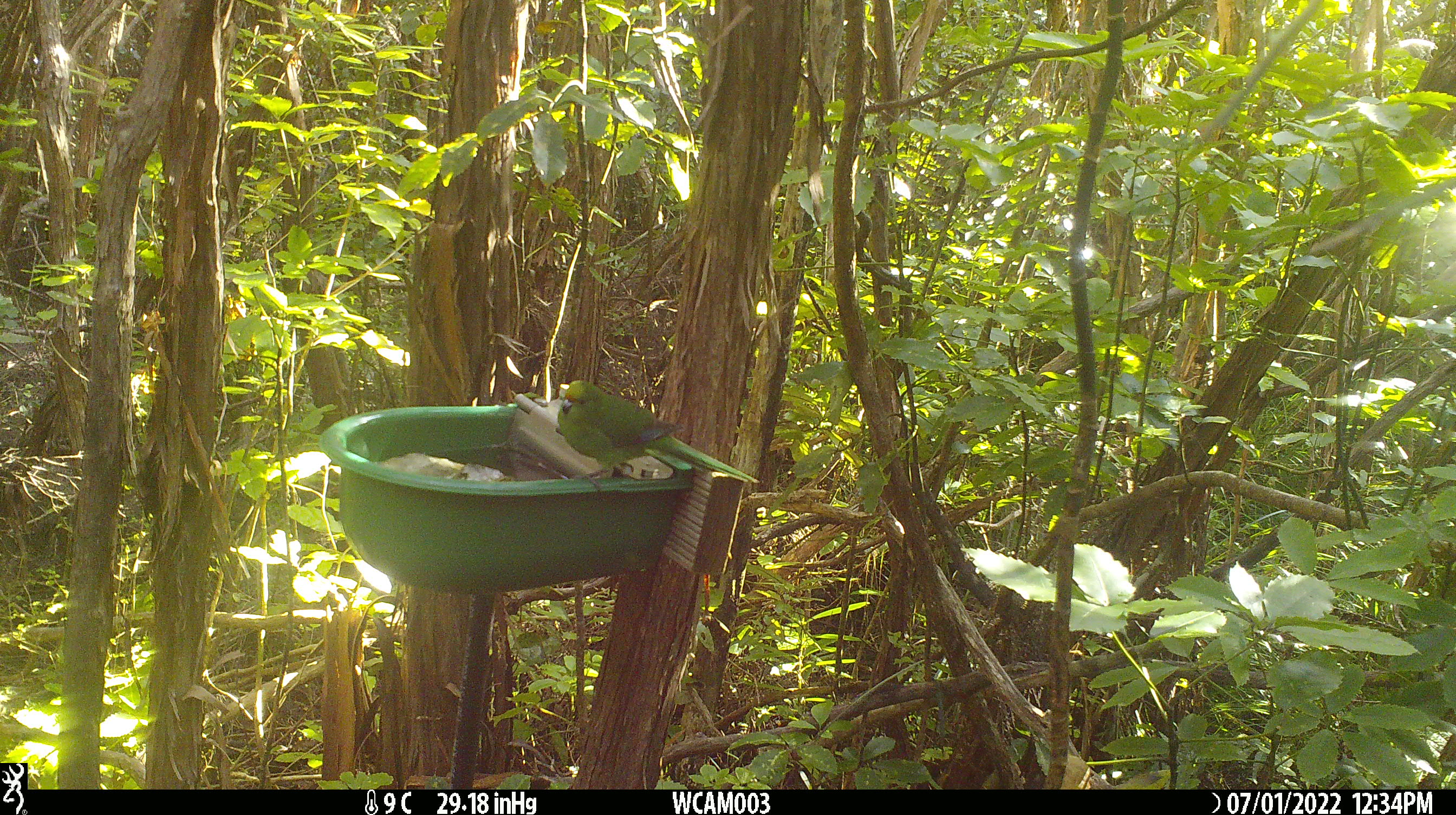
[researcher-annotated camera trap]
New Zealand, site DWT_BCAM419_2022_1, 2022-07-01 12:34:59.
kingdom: Animalia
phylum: Chordata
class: Aves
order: Psittaciformes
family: Psittaculidae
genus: Cyanoramphus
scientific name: Cyanoramphus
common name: parakeet